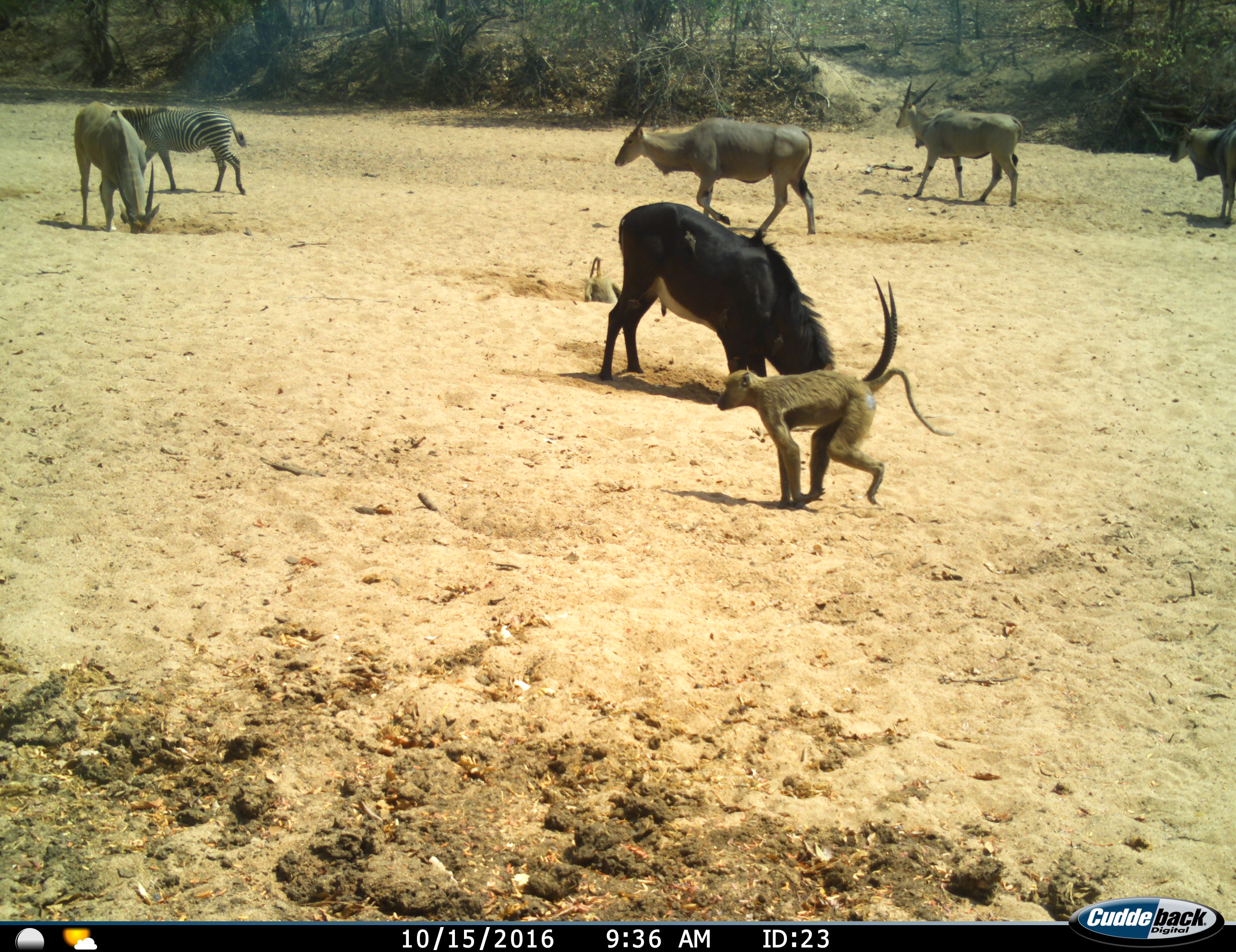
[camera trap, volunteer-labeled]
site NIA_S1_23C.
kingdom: Animalia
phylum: Chordata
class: Mammalia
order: Primates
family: Cercopithecidae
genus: Papio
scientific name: Papio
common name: baboon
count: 2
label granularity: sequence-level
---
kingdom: Animalia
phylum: Chordata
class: Mammalia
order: Artiodactyla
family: Bovidae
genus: Tragelaphus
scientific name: Tragelaphus oryx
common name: eland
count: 4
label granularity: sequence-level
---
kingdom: Animalia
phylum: Chordata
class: Mammalia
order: Artiodactyla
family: Bovidae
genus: Hippotragus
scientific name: Hippotragus niger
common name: sable antelope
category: sable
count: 1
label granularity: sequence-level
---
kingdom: Animalia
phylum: Chordata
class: Mammalia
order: Perissodactyla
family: Equidae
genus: Equus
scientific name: Equus quagga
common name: plains zebra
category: zebraplains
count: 1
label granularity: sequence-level